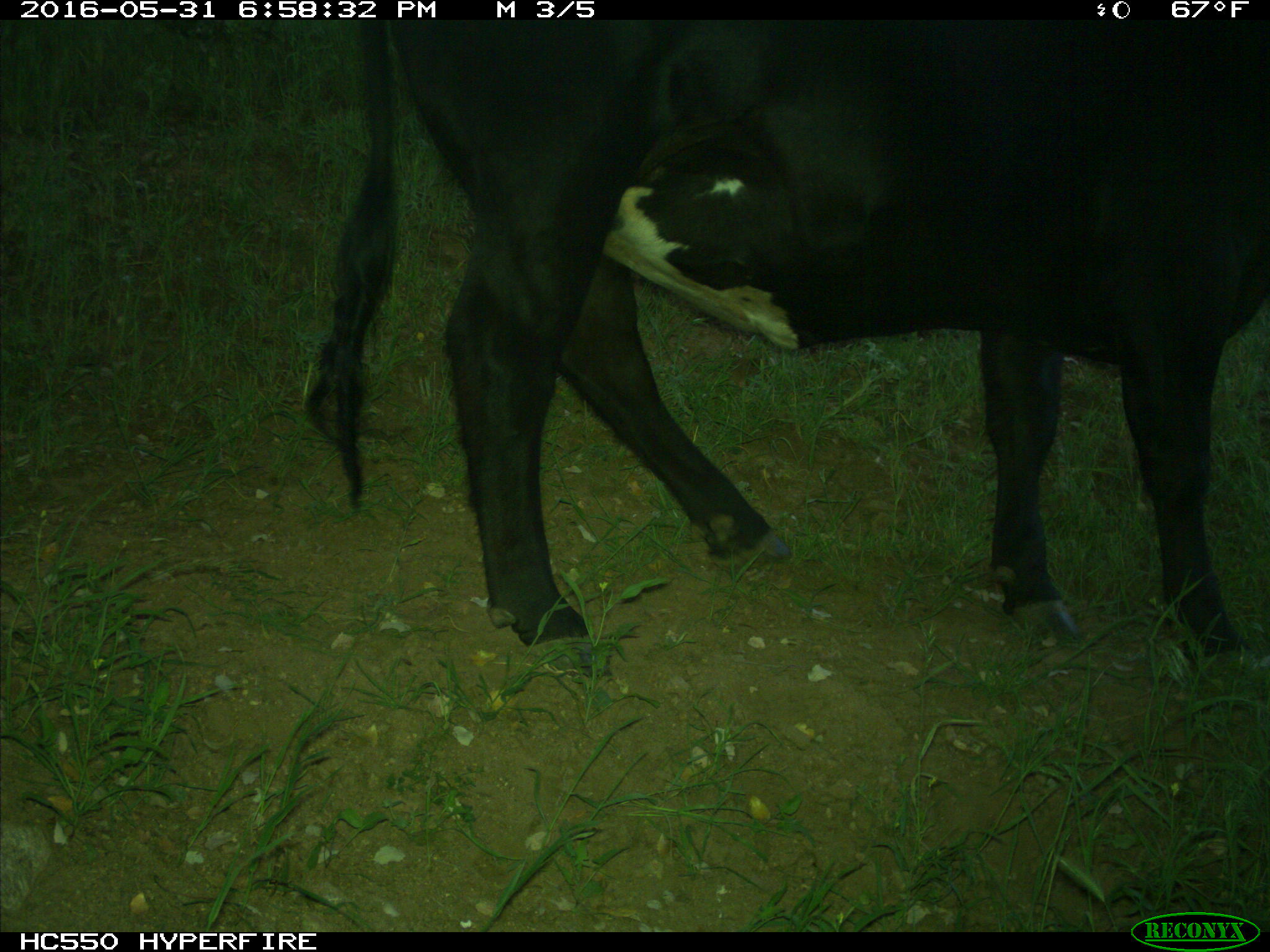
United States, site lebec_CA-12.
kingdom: Animalia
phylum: Chordata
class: Mammalia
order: Artiodactyla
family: Bovidae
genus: Bos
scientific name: Bos taurus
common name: domestic cow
Bos taurus (domestic cow).